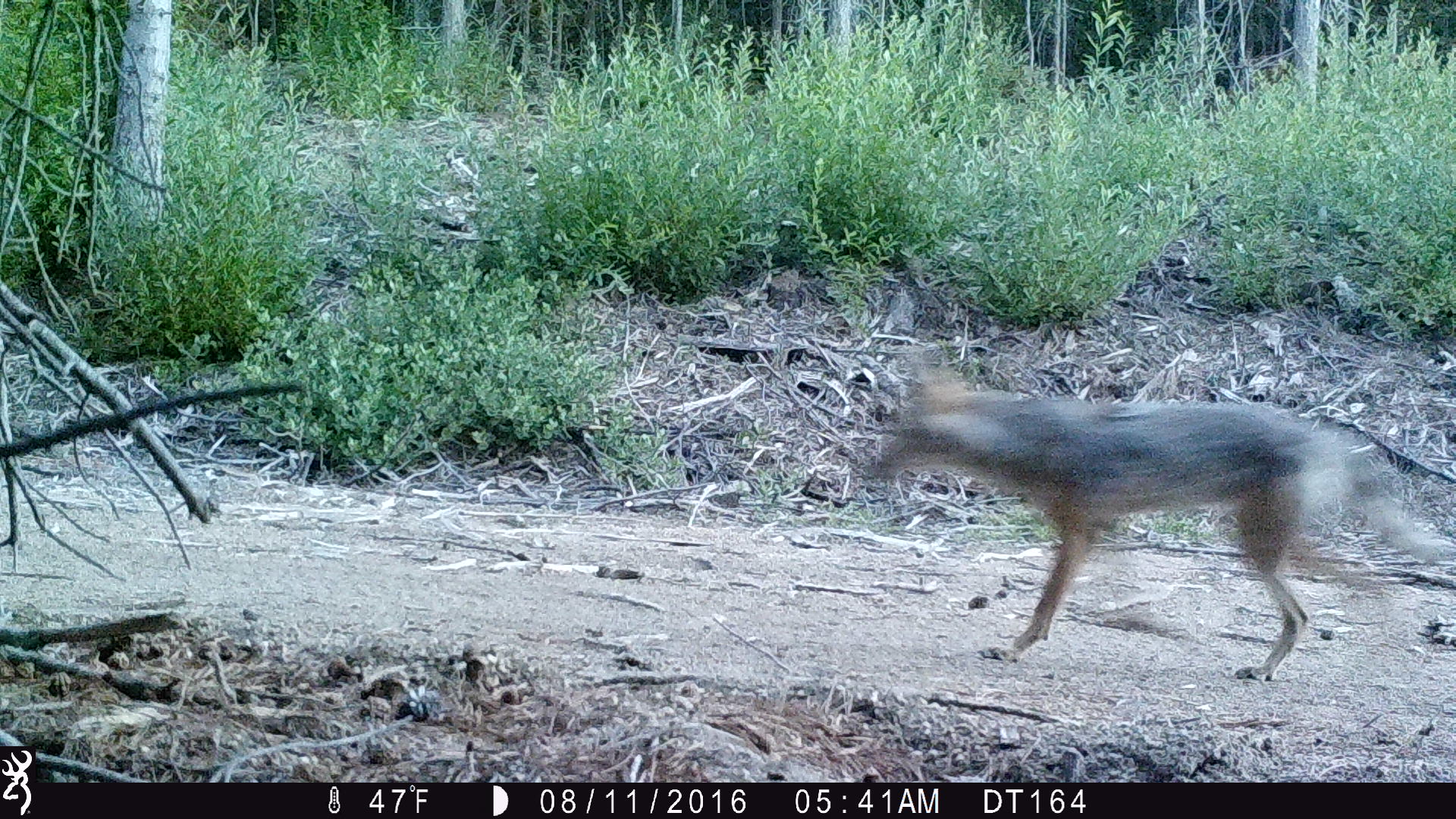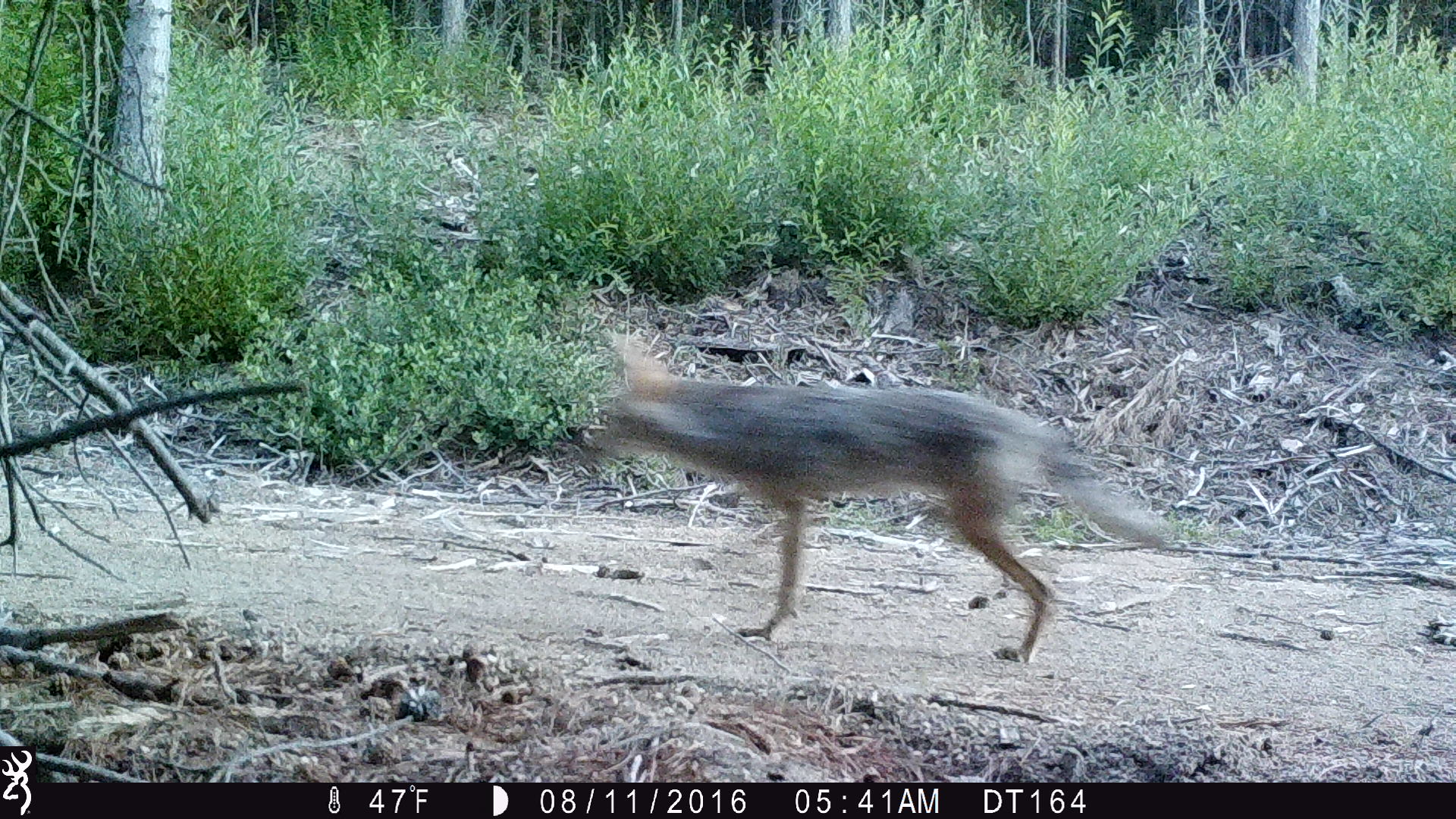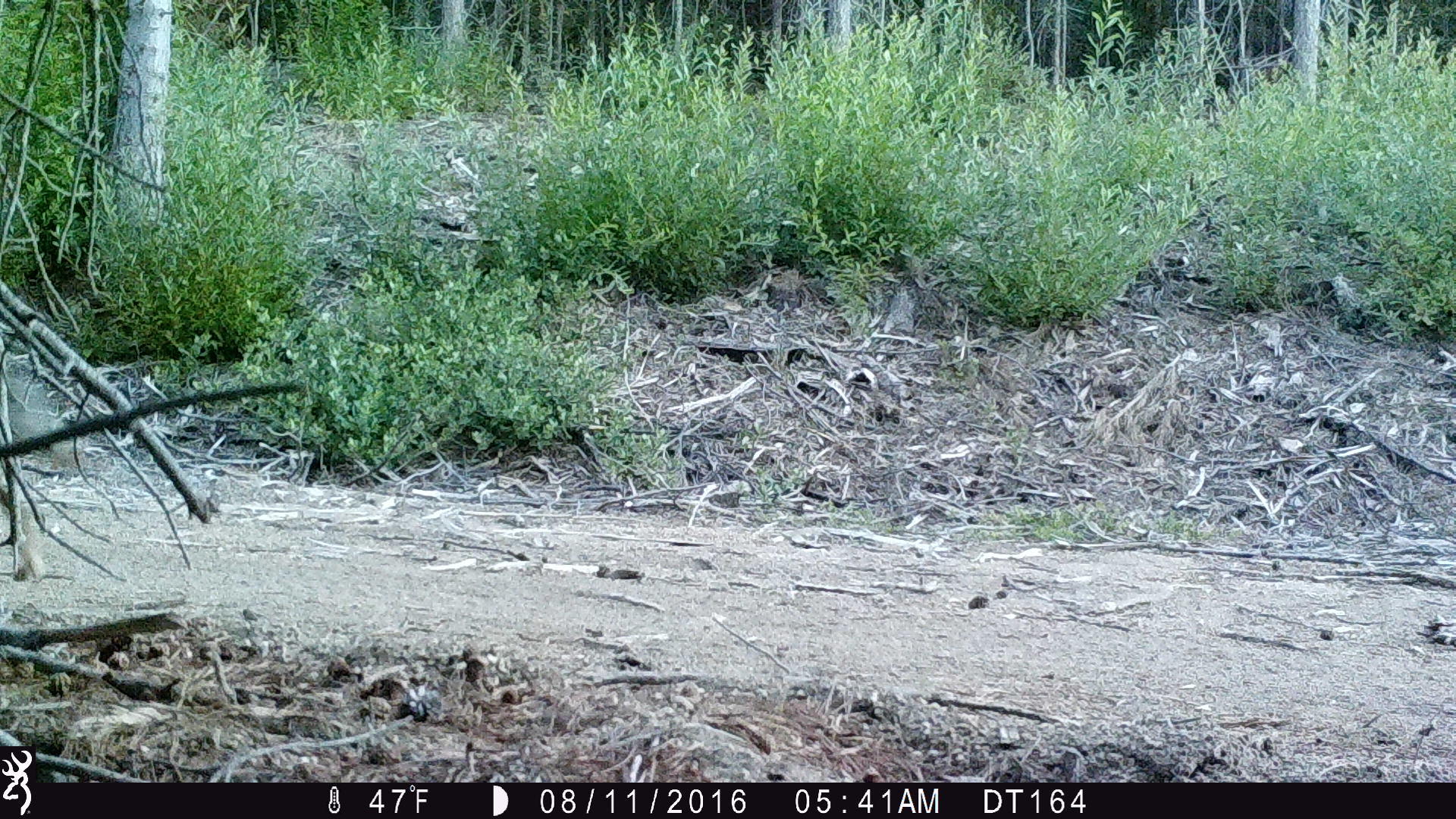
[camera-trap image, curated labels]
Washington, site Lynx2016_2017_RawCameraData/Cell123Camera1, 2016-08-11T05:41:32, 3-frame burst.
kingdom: Animalia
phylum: Chordata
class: Mammalia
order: Carnivora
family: Canidae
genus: Canis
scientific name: Canis latrans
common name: coyote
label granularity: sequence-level